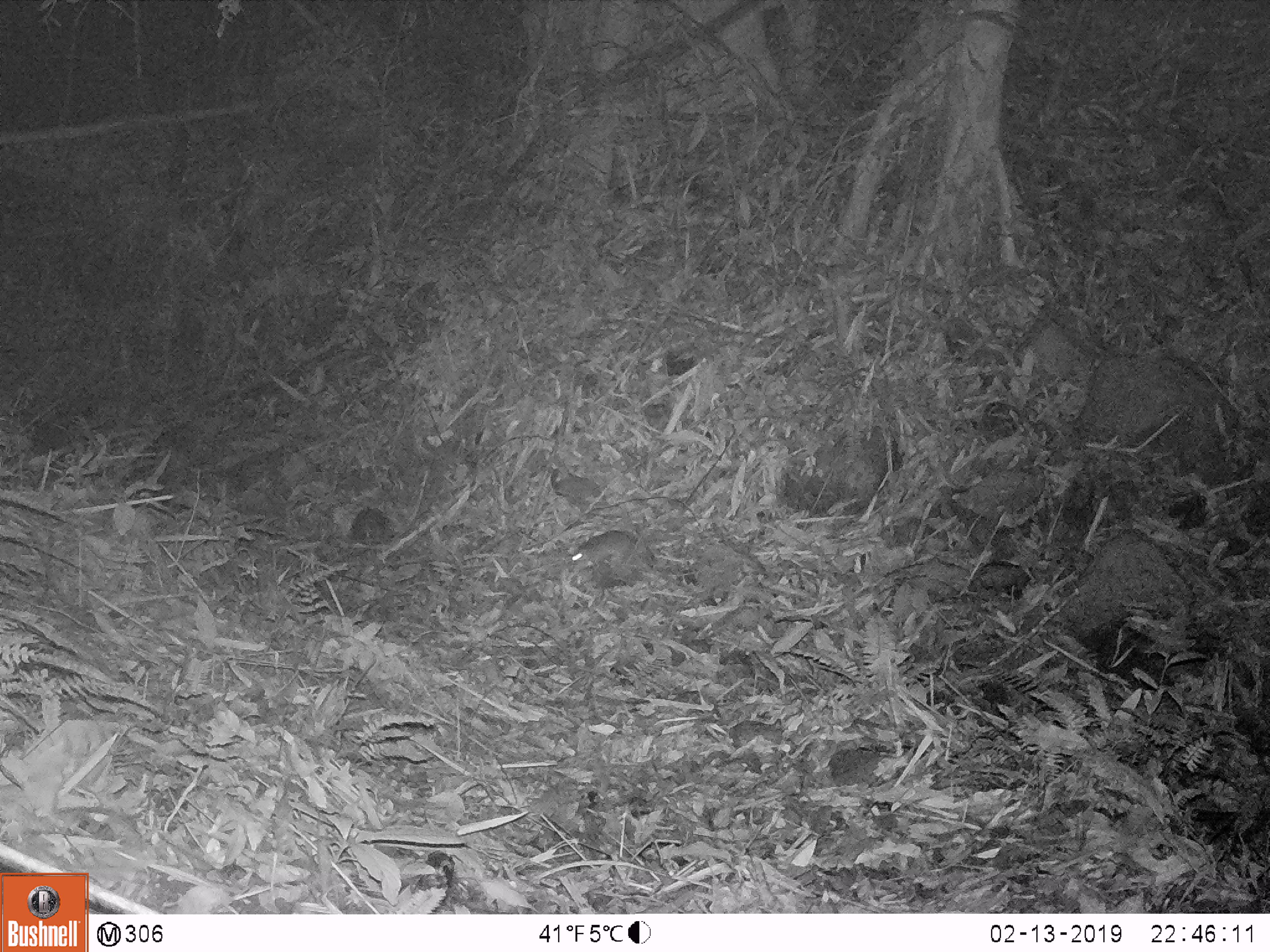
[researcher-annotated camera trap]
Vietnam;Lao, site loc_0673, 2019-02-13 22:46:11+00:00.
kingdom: Animalia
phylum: Chordata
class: Mammalia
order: Rodentia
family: Muridae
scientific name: Muridae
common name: old-world mice and rats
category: unidentified murid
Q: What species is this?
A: Unidentified murid (old-world mice and rats) (Muridae).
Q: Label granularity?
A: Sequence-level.